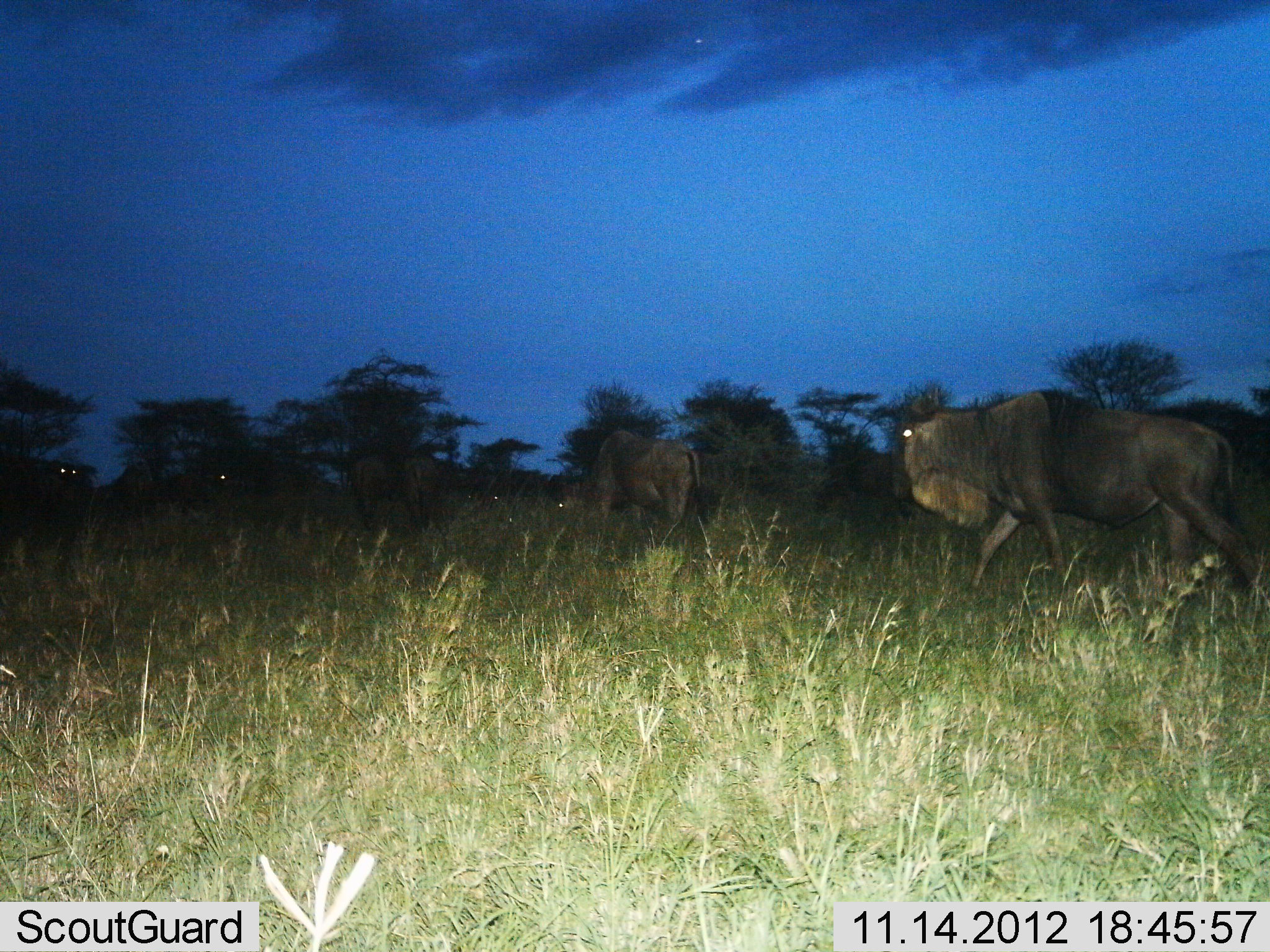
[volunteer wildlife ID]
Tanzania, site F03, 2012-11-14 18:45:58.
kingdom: Animalia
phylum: Chordata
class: Mammalia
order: Artiodactyla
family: Bovidae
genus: Connochaetes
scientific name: Connochaetes taurinus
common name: blue wildebeest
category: wildebeest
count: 5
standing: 40%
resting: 0%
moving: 80%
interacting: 0%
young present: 0%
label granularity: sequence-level